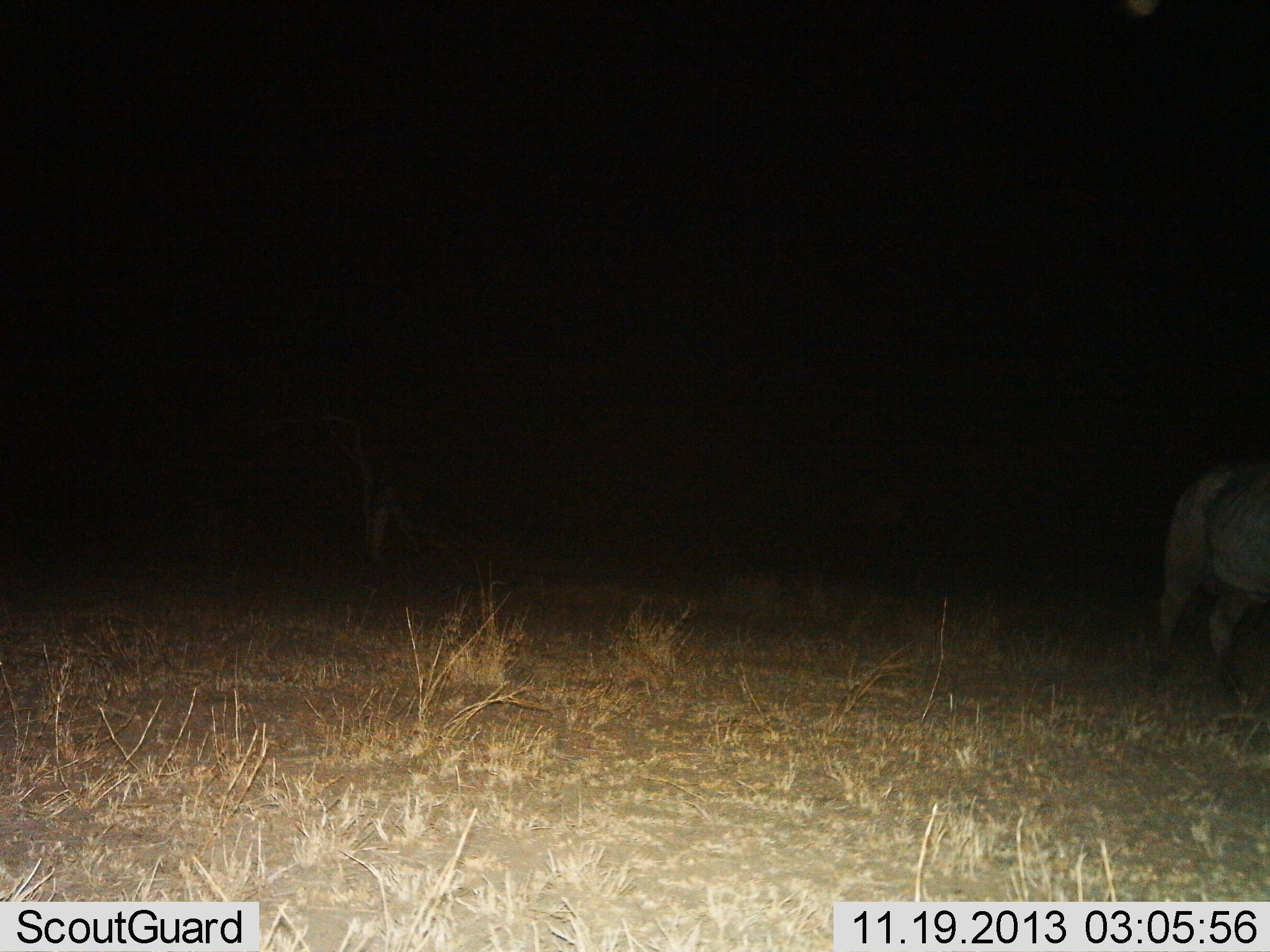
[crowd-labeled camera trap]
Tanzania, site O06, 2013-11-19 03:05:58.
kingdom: Animalia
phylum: Chordata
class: Mammalia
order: Artiodactyla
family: Bovidae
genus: Syncerus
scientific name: Syncerus caffer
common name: cape buffalo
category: buffalo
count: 1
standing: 62%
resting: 0%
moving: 38%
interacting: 0%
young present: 0%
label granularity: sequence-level